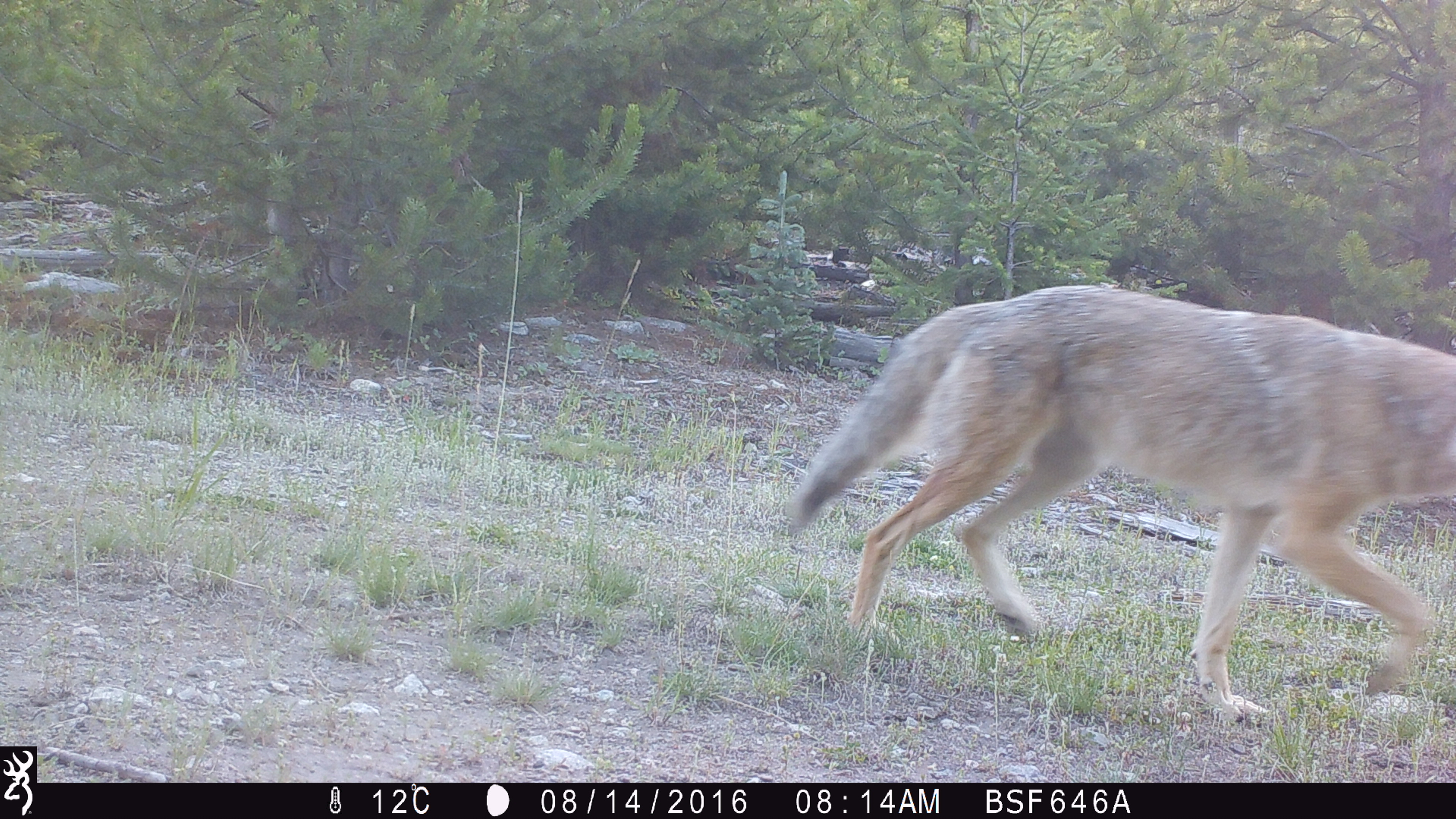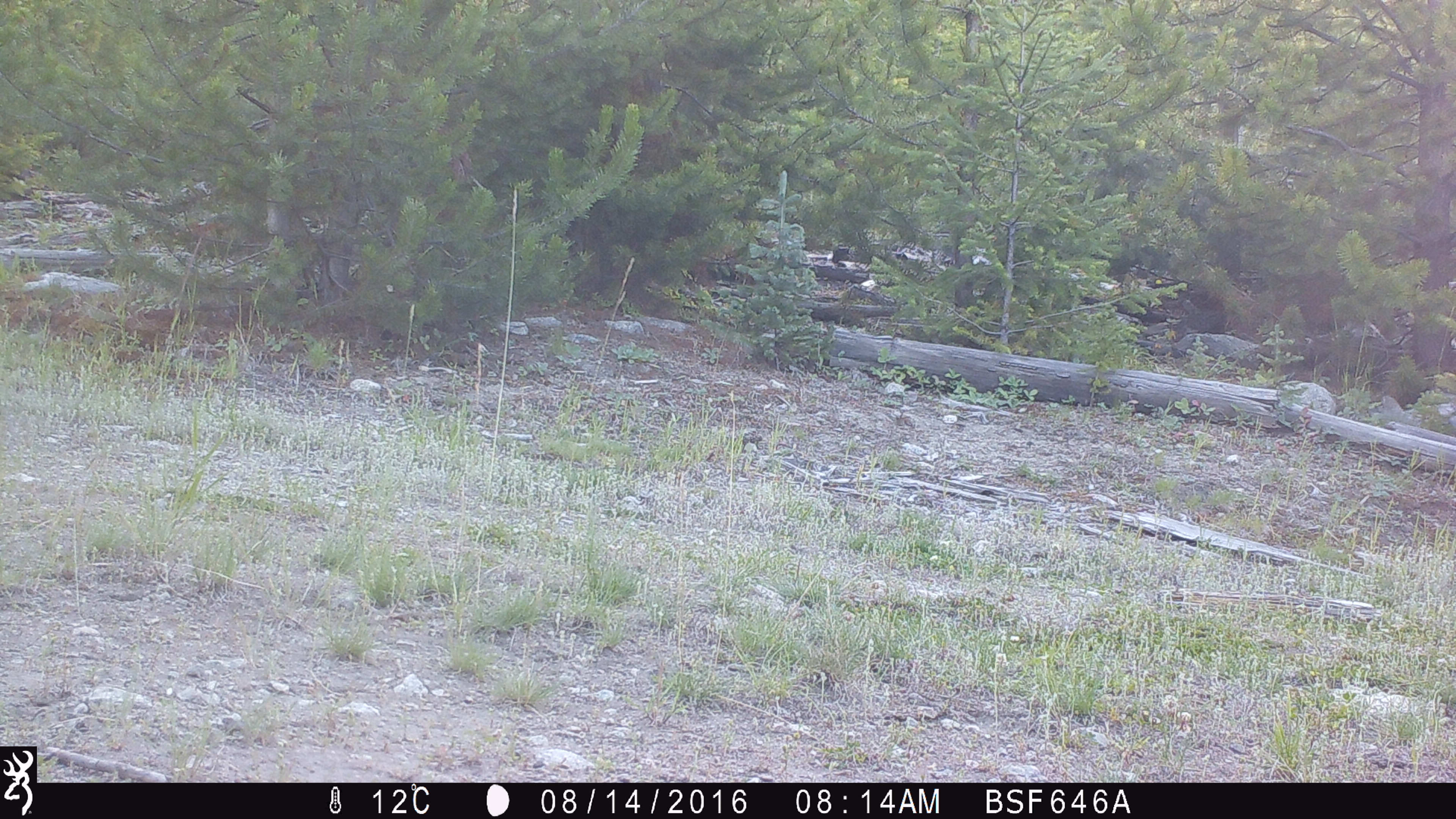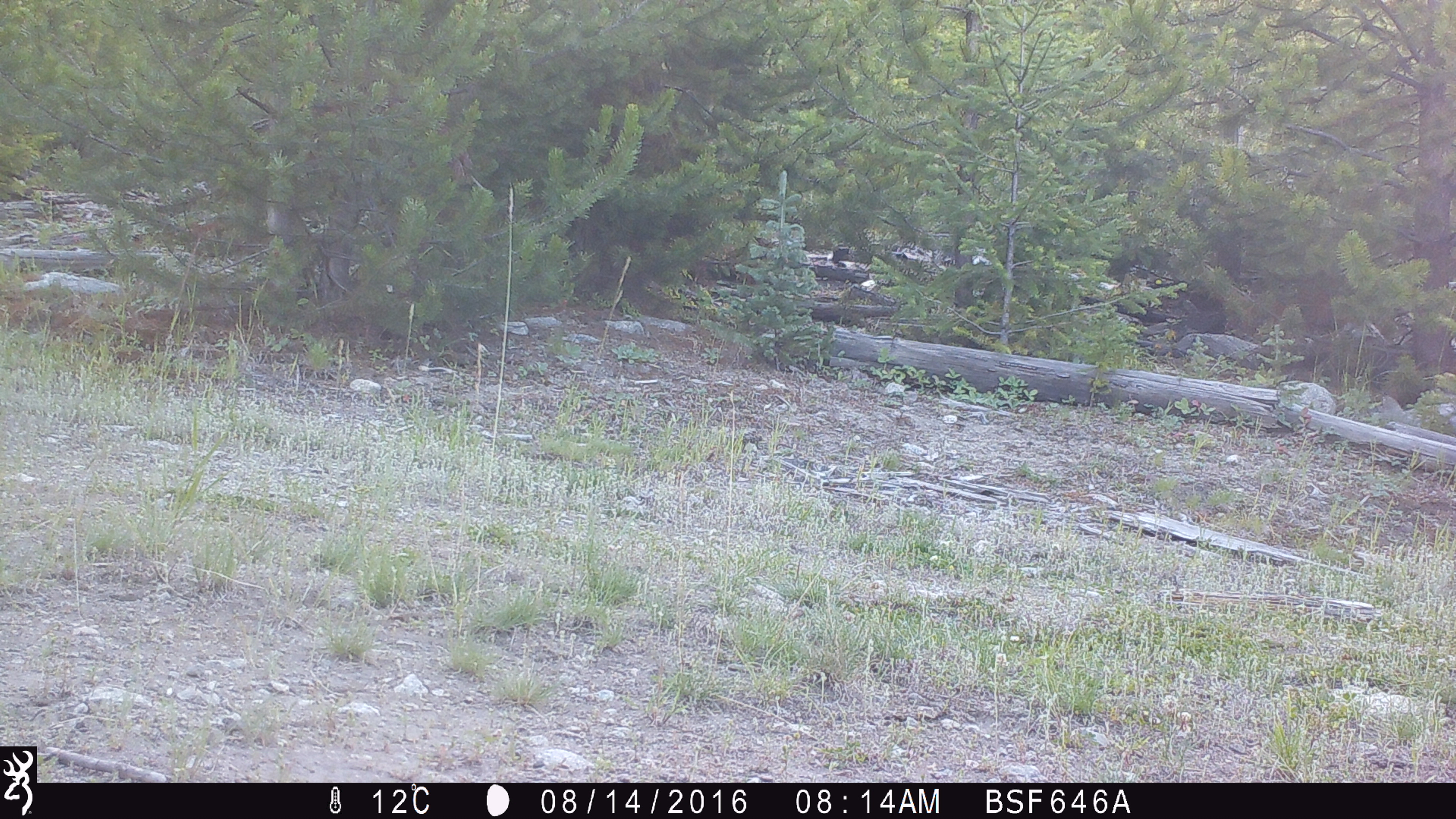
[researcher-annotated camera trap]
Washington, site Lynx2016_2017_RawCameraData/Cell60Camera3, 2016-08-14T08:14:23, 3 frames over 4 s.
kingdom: Animalia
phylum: Chordata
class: Mammalia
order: Carnivora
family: Canidae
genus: Canis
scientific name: Canis latrans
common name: coyote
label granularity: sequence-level